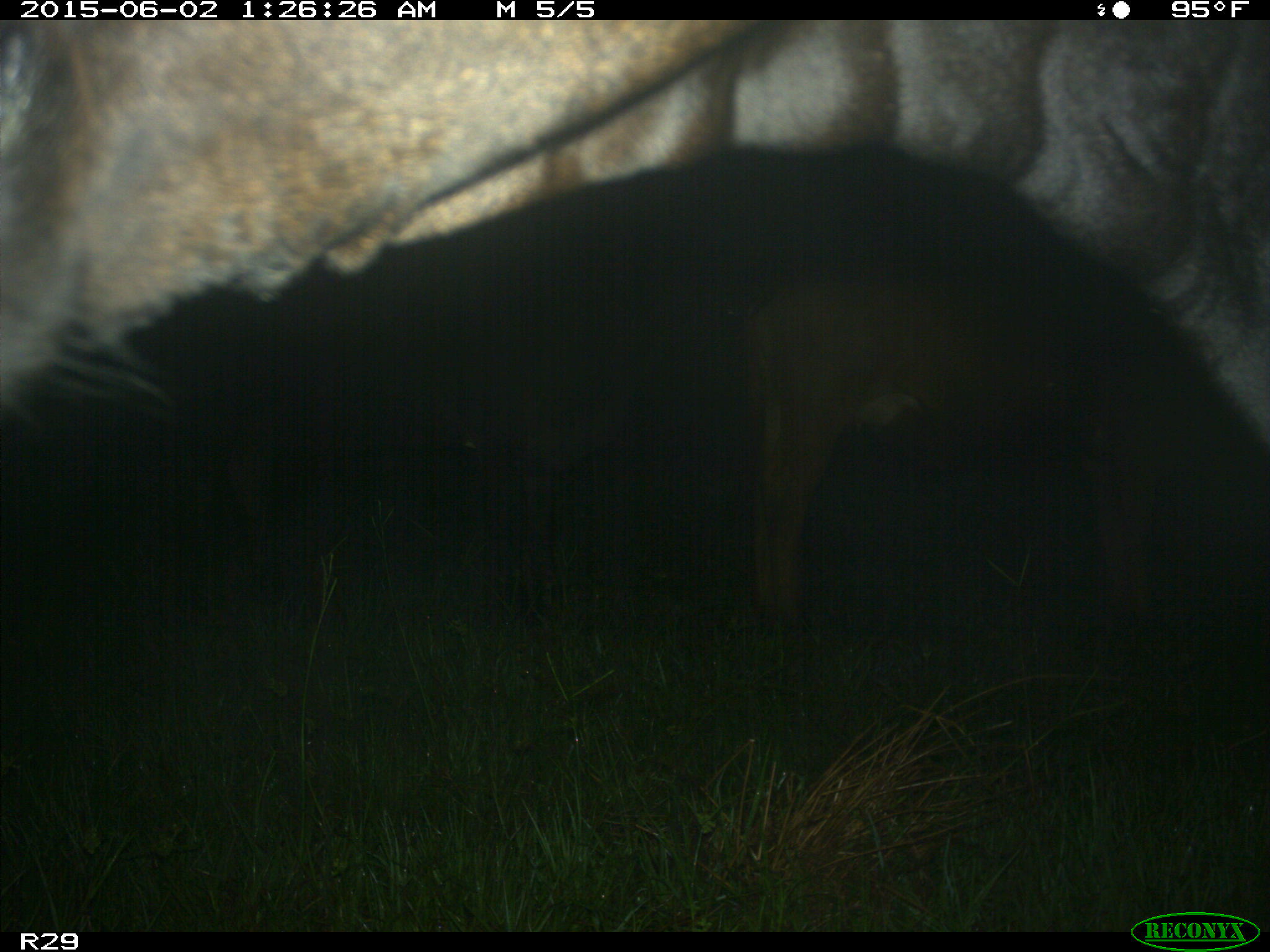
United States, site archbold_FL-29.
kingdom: Animalia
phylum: Chordata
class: Mammalia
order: Artiodactyla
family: Bovidae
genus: Bos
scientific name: Bos taurus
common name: domestic cow